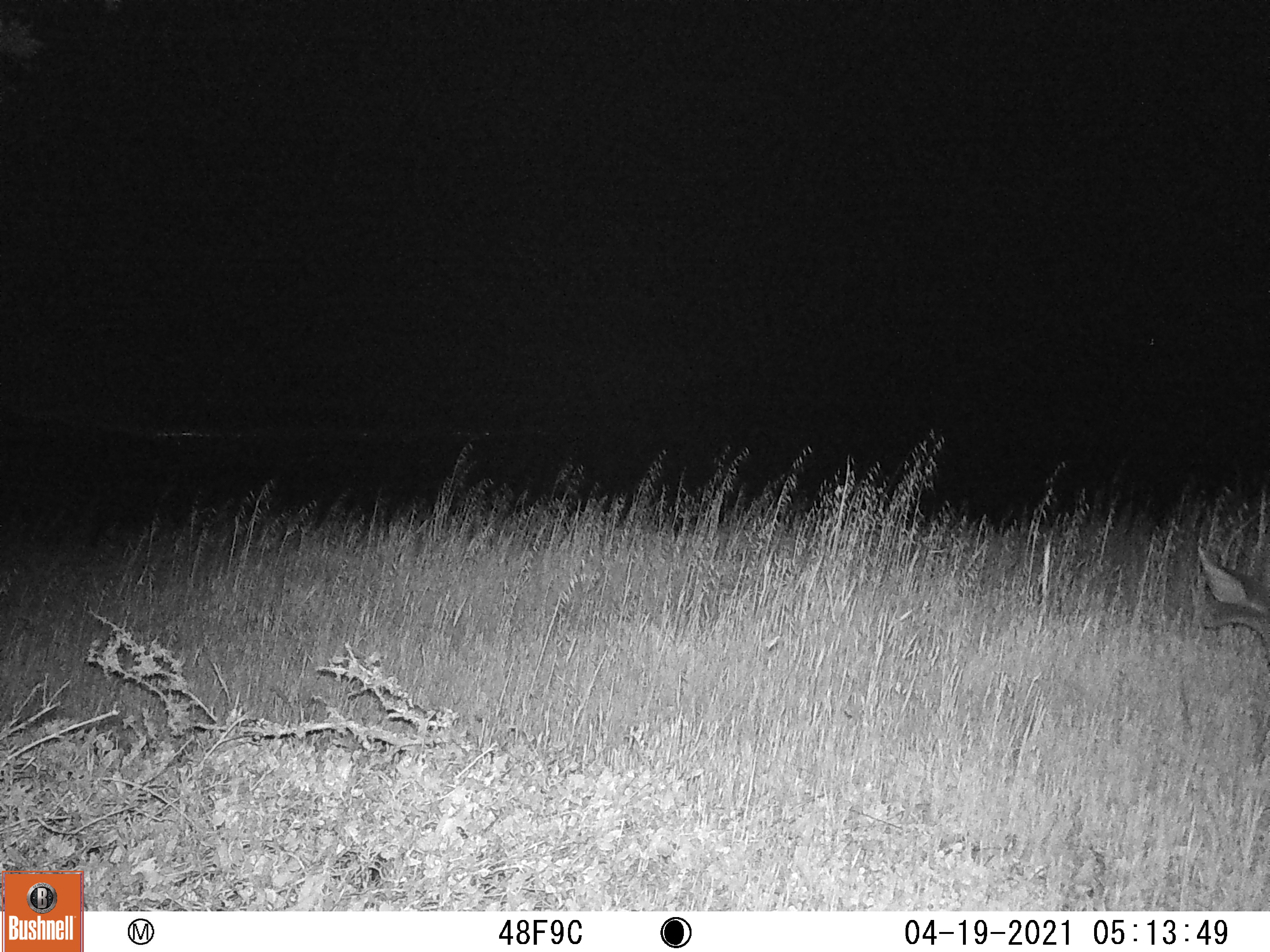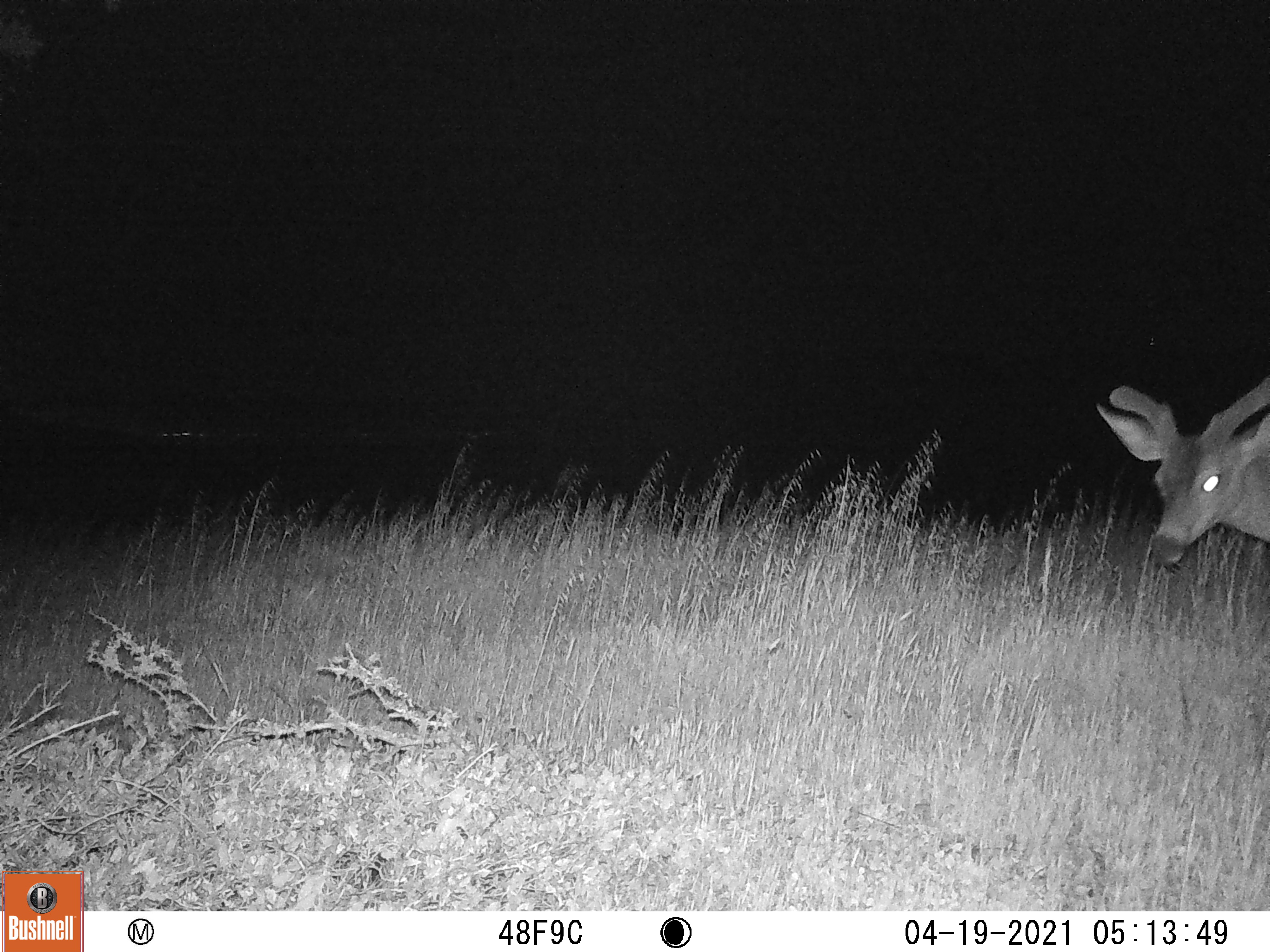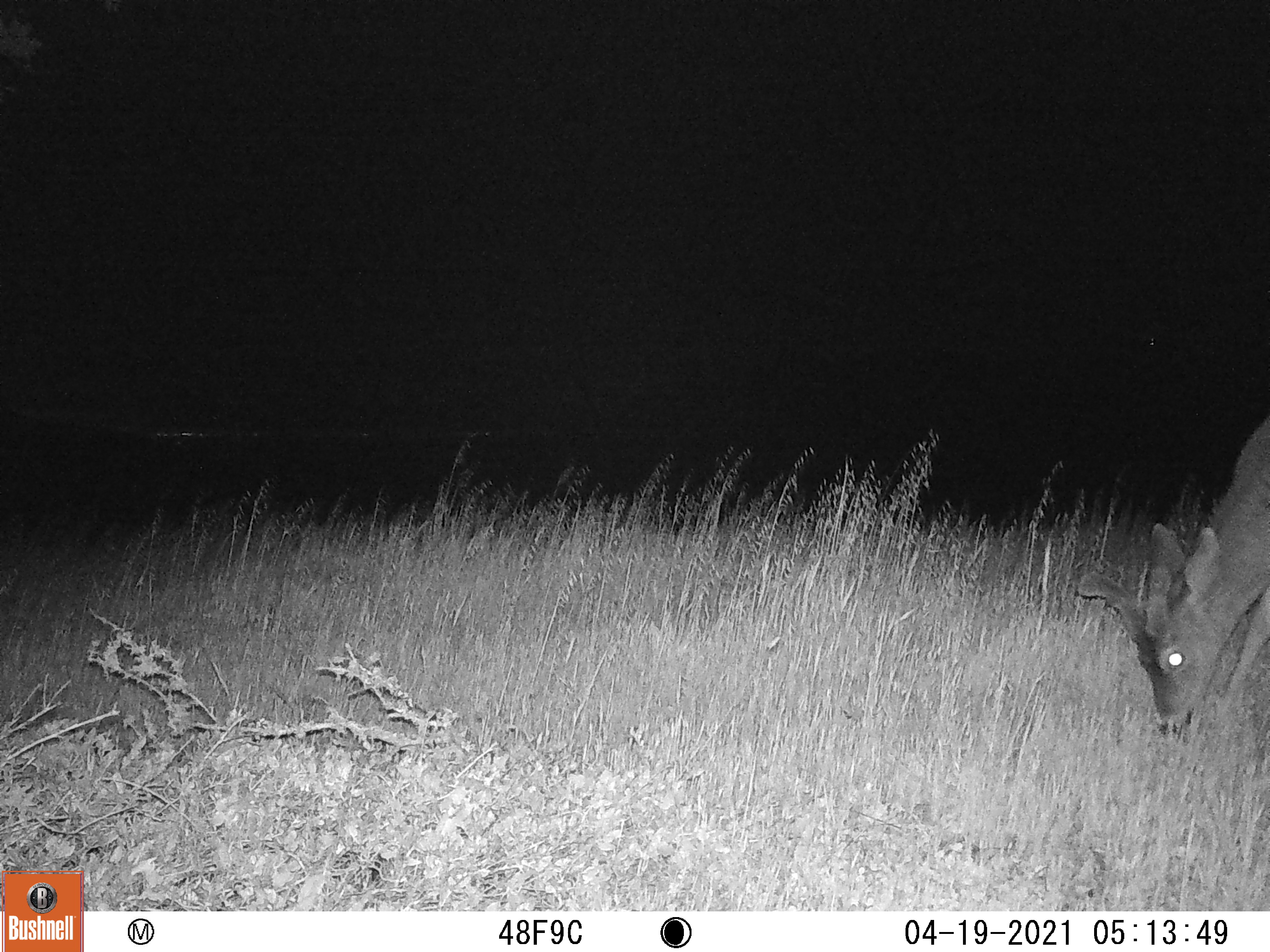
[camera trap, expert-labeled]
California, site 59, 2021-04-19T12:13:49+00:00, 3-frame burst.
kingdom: Animalia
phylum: Chordata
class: Mammalia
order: Artiodactyla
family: Cervidae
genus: Odocoileus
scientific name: Odocoileus hemionus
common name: mule deer